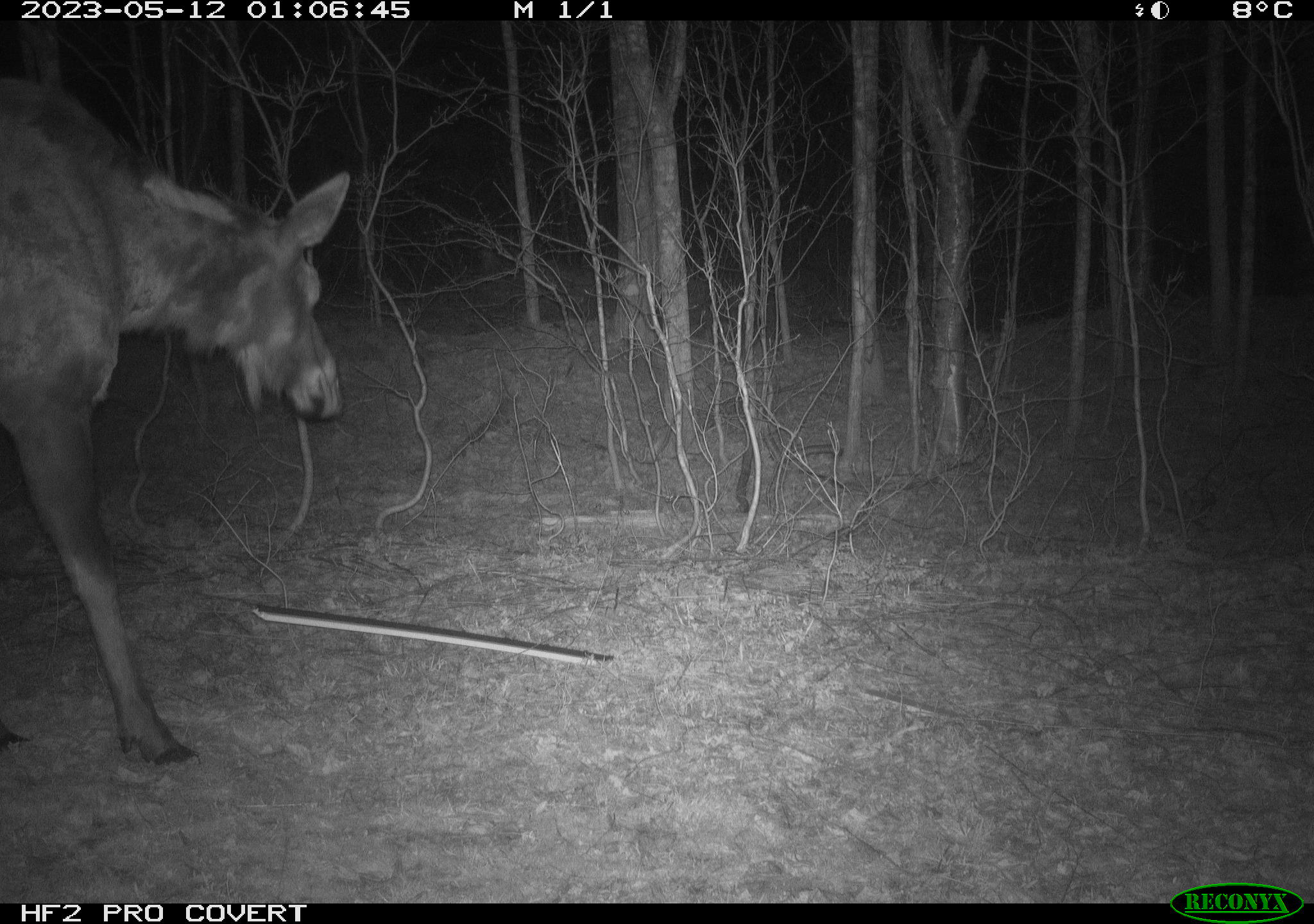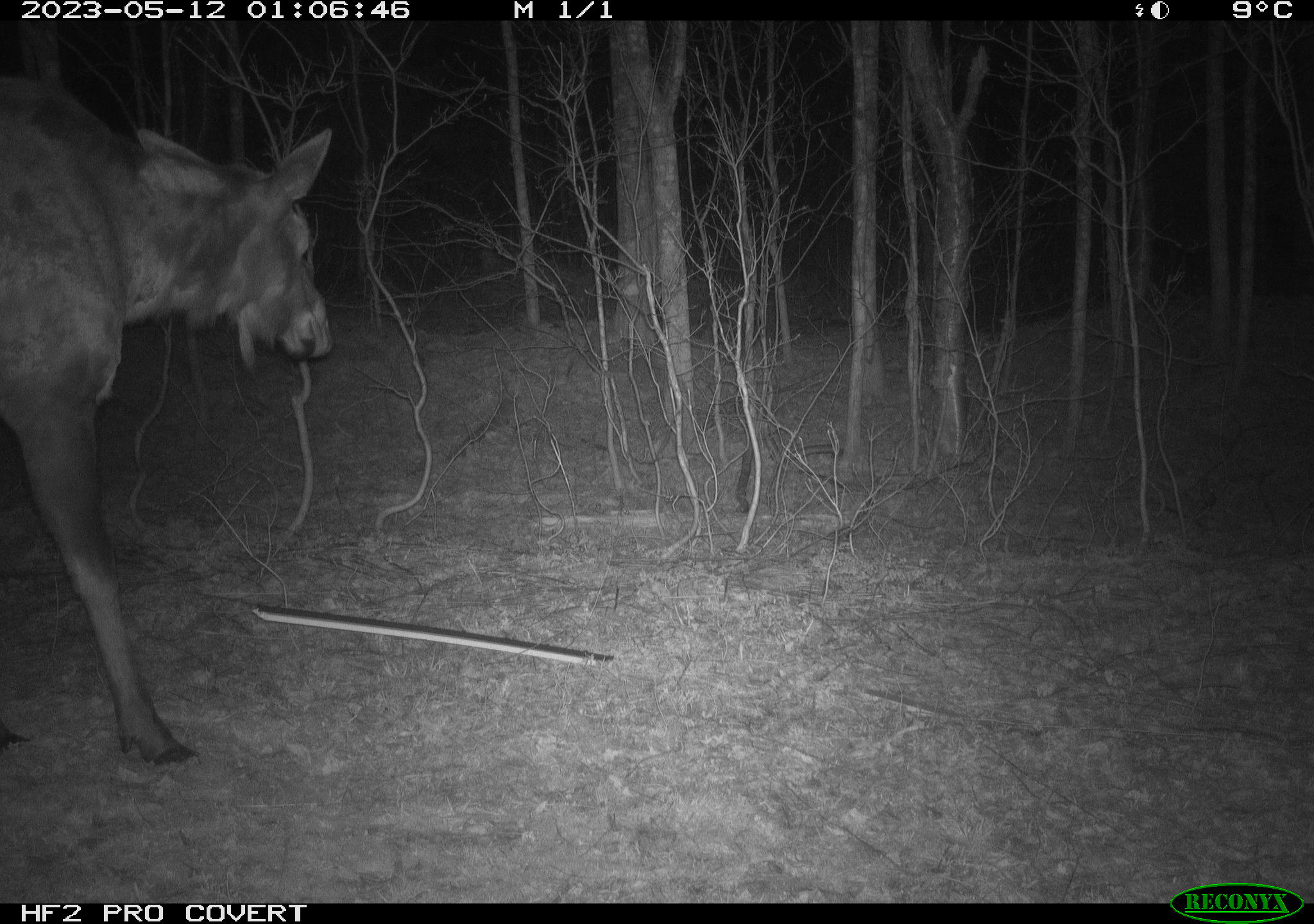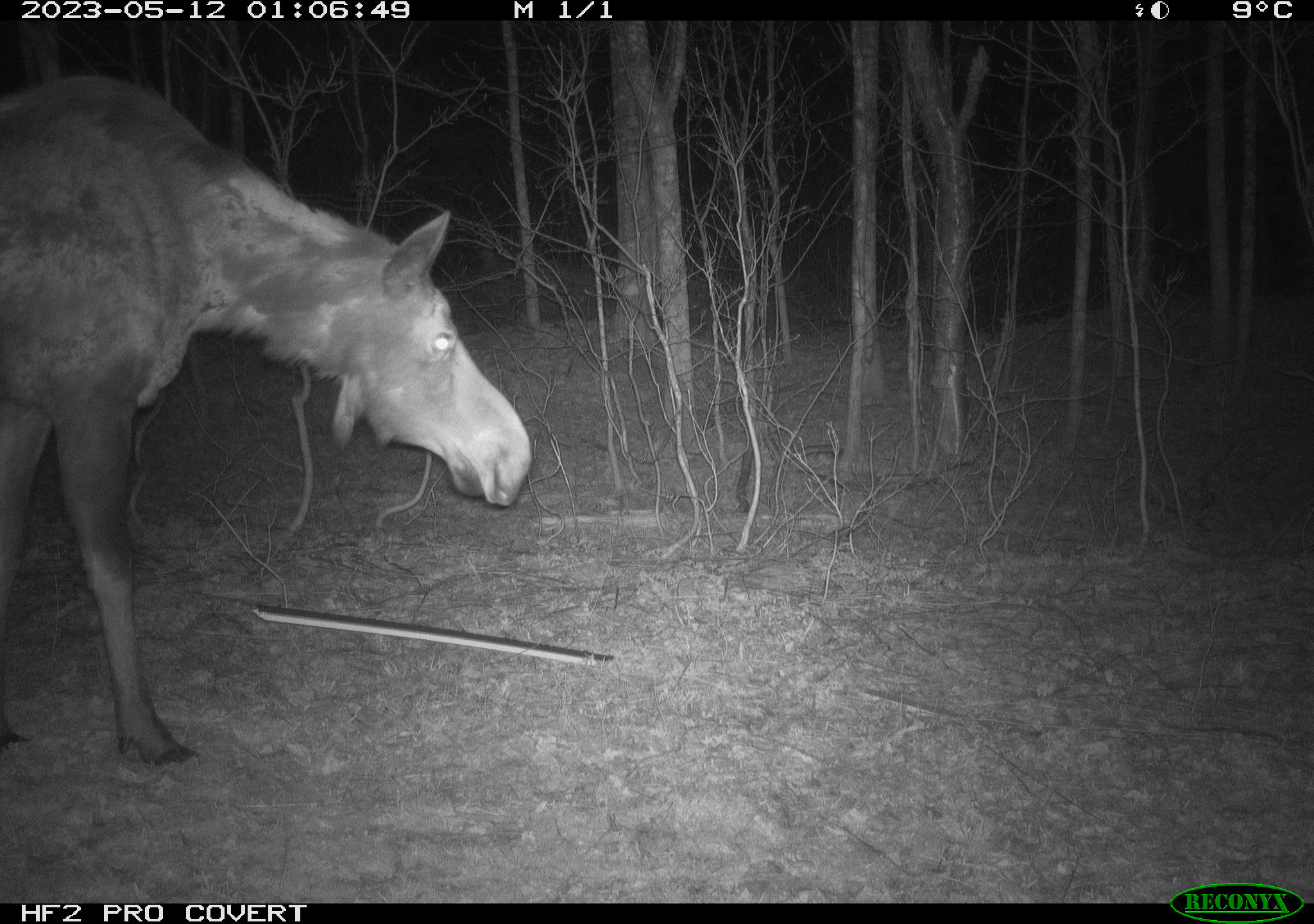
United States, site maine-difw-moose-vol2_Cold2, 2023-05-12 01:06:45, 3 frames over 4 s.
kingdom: Animalia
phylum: Chordata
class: Mammalia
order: Artiodactyla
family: Cervidae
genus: Alces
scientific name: Alces alces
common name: moose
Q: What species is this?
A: Moose (Alces alces).